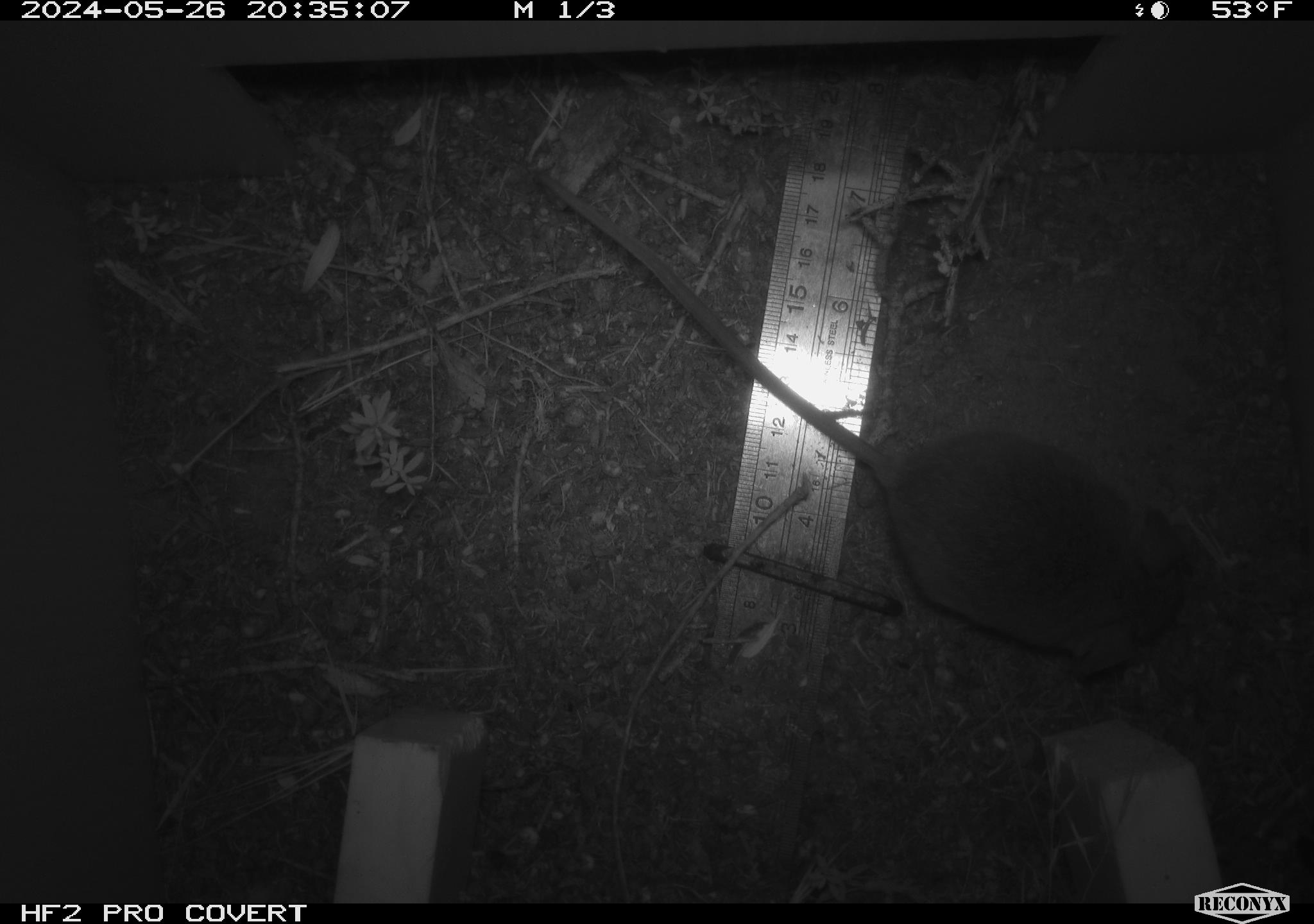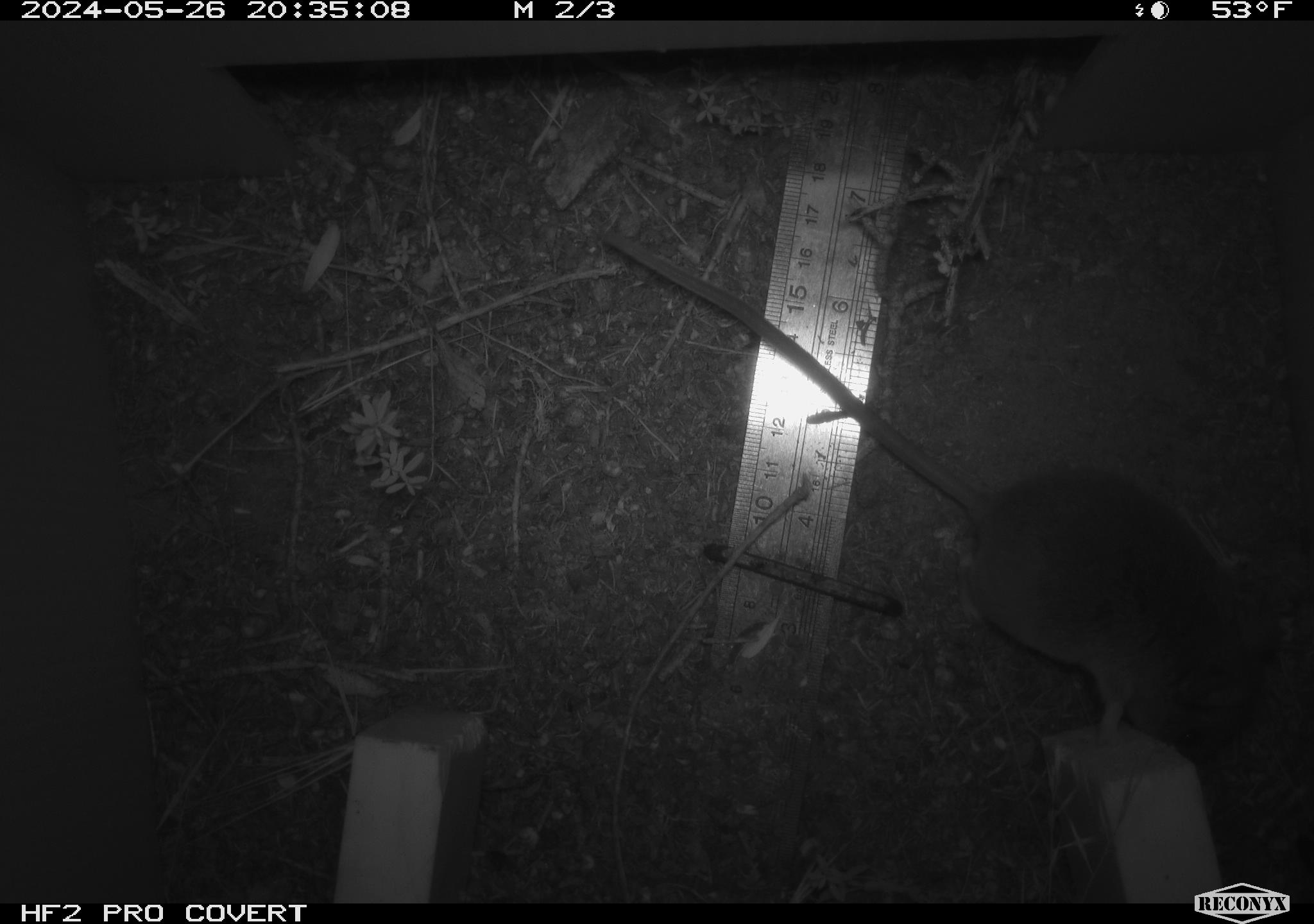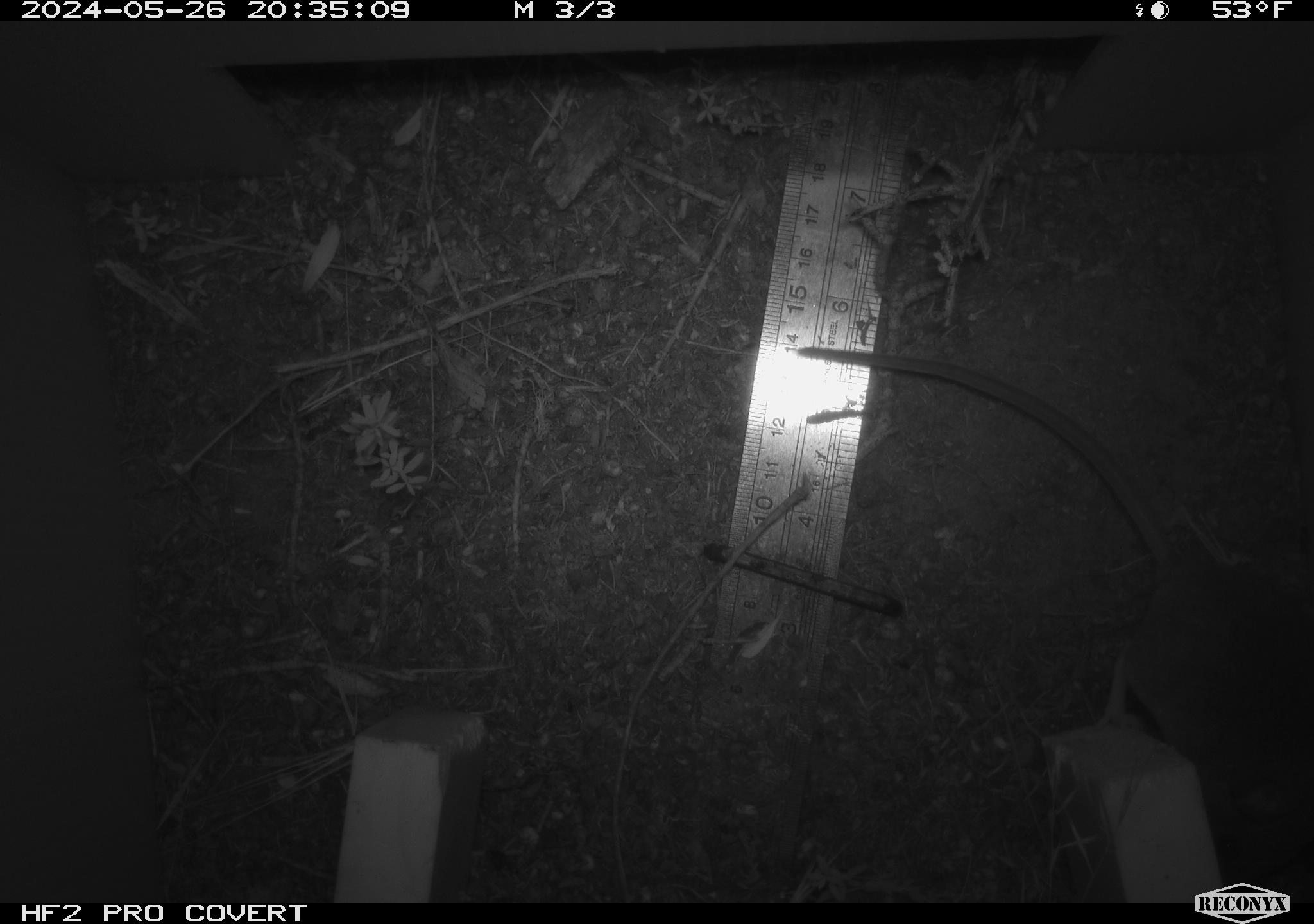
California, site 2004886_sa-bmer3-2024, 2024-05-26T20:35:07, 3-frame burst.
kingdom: Animalia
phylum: Chordata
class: Mammalia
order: Rodentia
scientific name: Rodentia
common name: mouse species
Mouse species (Rodentia).